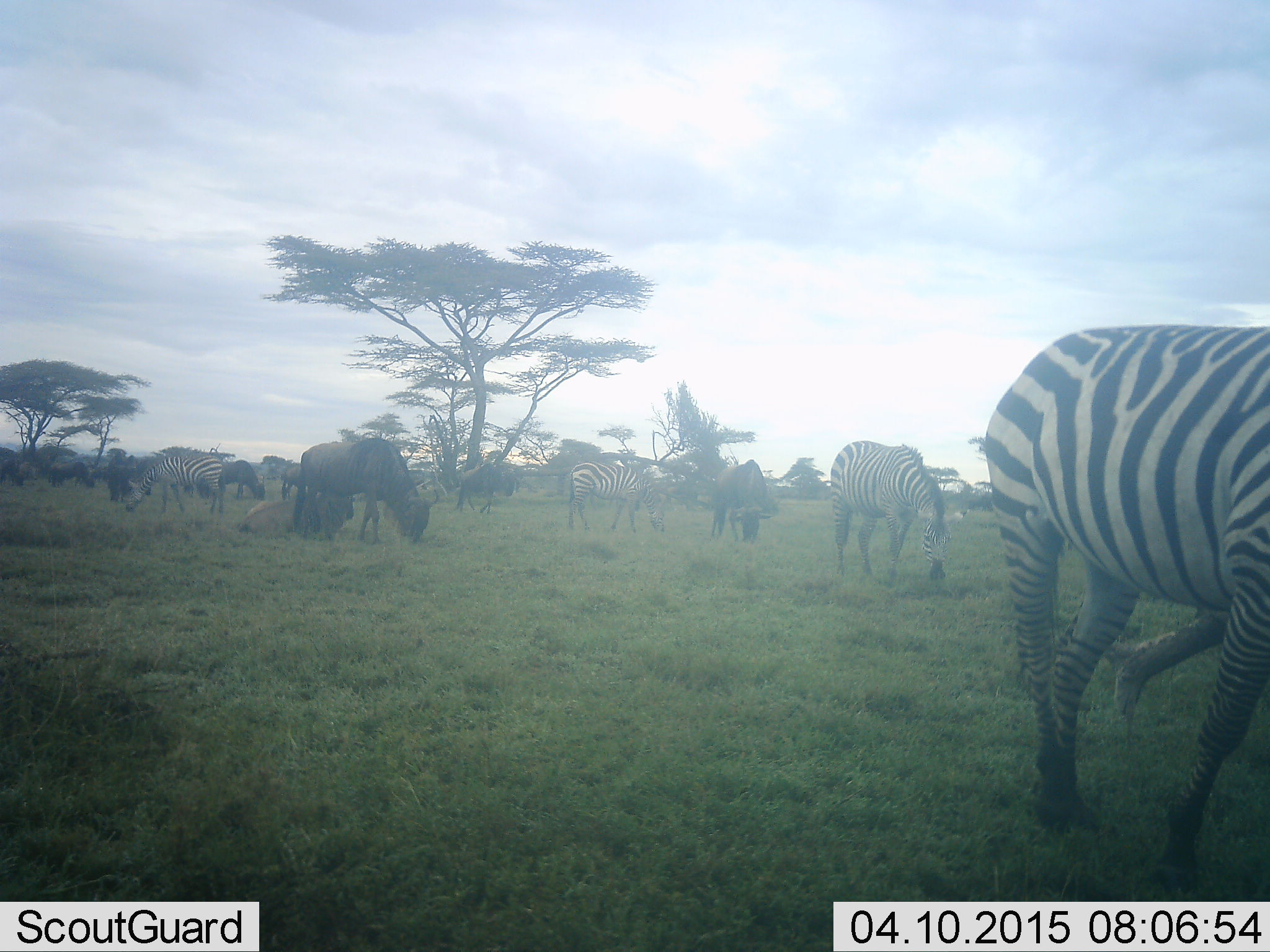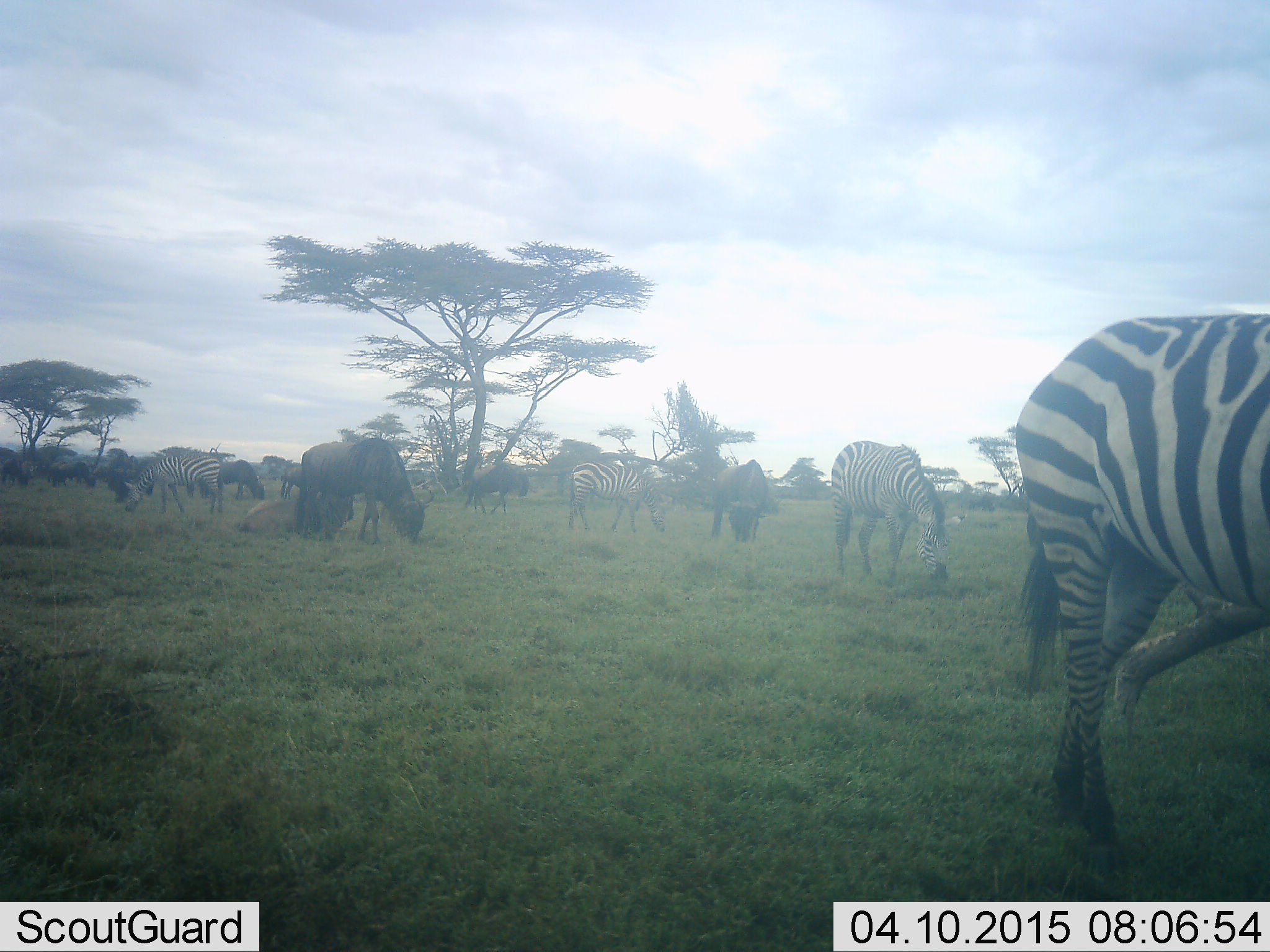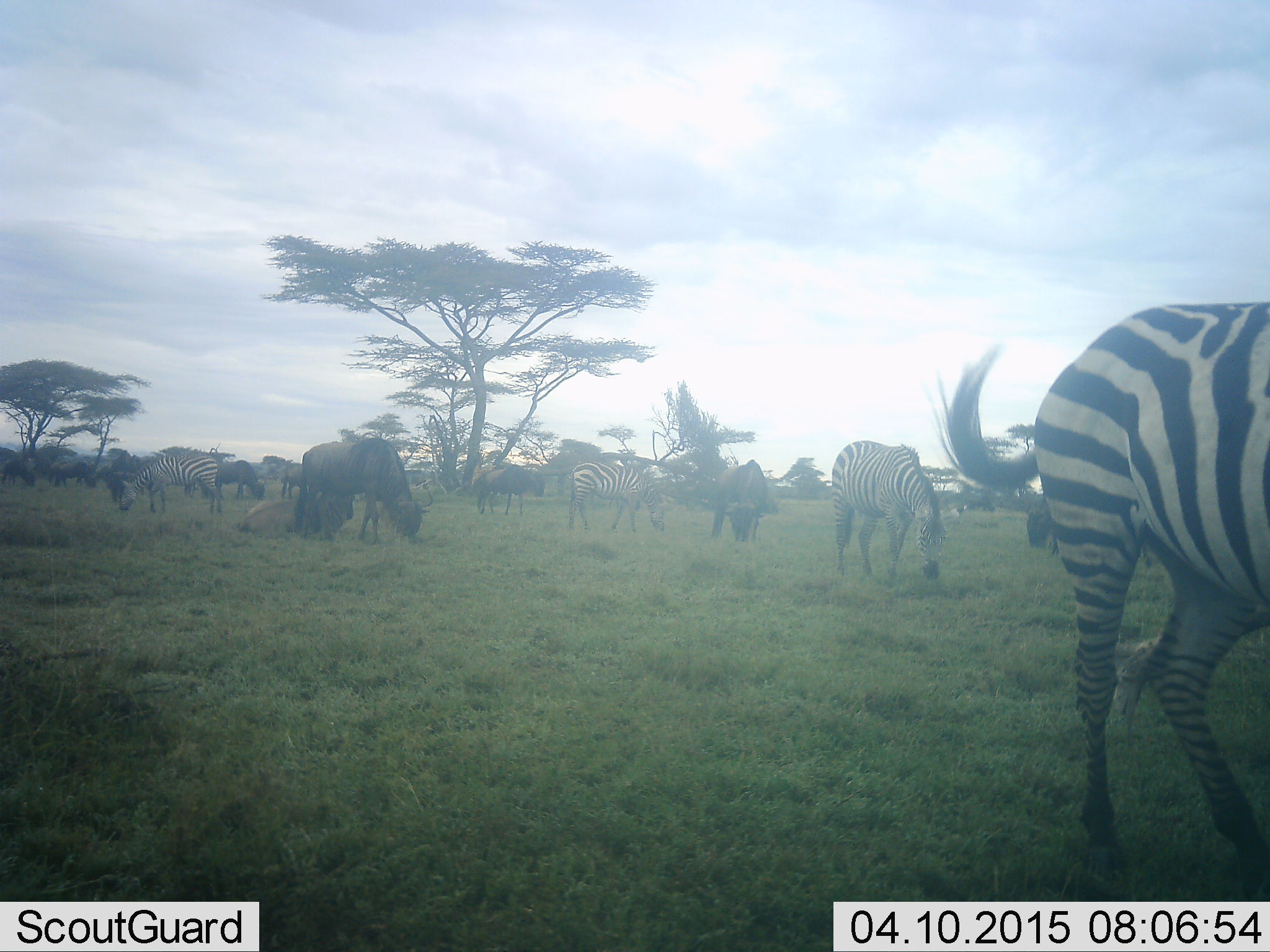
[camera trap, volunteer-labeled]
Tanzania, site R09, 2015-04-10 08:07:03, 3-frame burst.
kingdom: Animalia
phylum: Chordata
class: Mammalia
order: Artiodactyla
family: Bovidae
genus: Connochaetes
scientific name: Connochaetes taurinus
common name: blue wildebeest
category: wildebeest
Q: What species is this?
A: Wildebeest (blue wildebeest) (Connochaetes taurinus).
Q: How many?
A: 9.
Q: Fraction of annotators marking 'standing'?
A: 40%.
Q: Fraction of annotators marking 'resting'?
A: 20%.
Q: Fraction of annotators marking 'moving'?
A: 20%.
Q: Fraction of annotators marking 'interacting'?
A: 0%.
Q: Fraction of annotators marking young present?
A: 10%.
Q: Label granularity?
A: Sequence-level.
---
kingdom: Animalia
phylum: Chordata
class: Mammalia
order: Perissodactyla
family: Equidae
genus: Equus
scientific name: Equus quagga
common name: plains zebra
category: zebra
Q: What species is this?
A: Zebra (plains zebra) (Equus quagga).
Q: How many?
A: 4.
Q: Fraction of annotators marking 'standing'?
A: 18%.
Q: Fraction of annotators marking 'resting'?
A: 0%.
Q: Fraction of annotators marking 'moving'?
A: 18%.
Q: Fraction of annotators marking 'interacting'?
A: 0%.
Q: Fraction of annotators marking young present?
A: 0%.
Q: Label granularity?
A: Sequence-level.